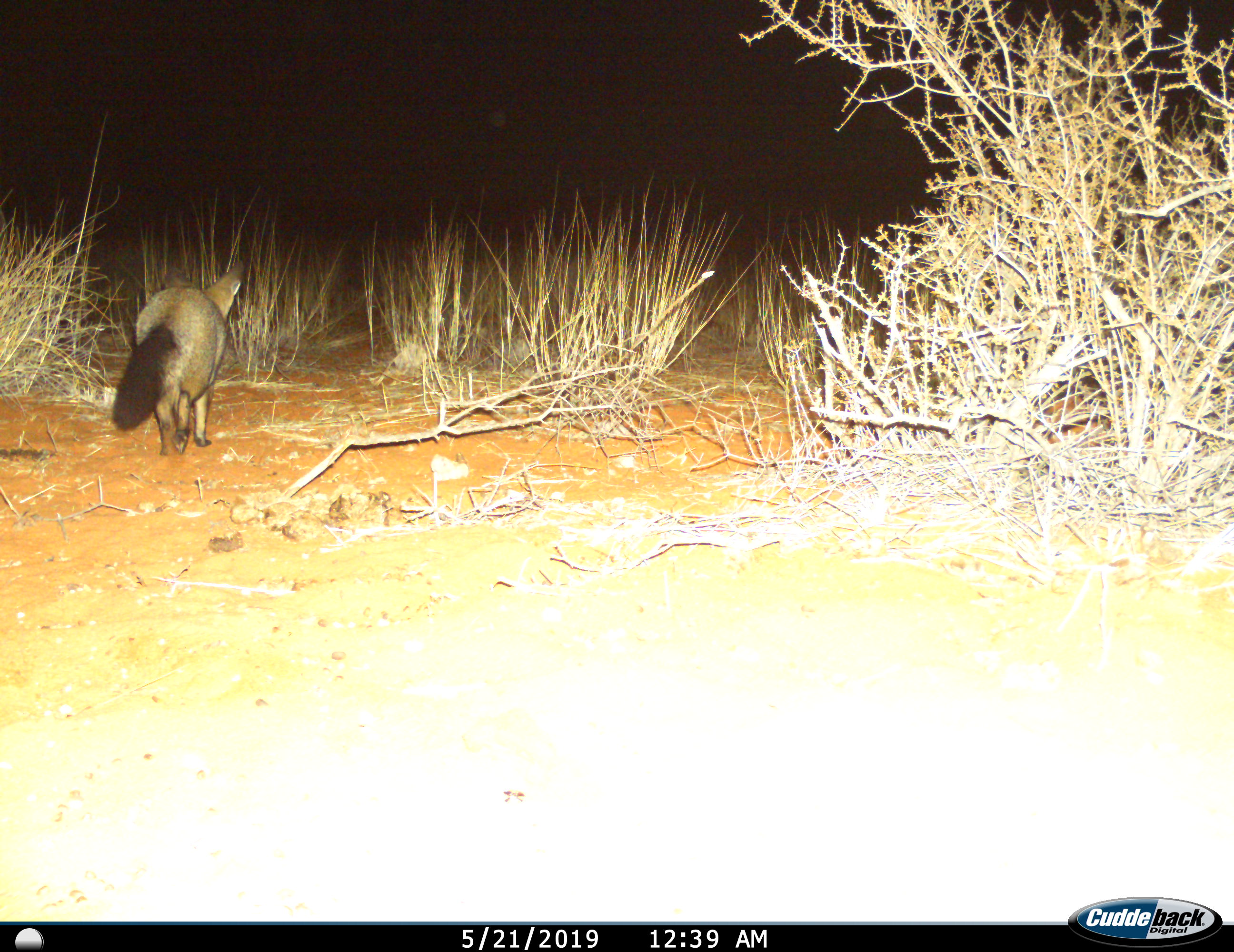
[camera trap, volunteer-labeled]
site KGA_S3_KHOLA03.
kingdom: Animalia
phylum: Chordata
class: Mammalia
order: Carnivora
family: Canidae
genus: Otocyon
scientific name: Otocyon megalotis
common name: bat-eared fox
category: foxbateared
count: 1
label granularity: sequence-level